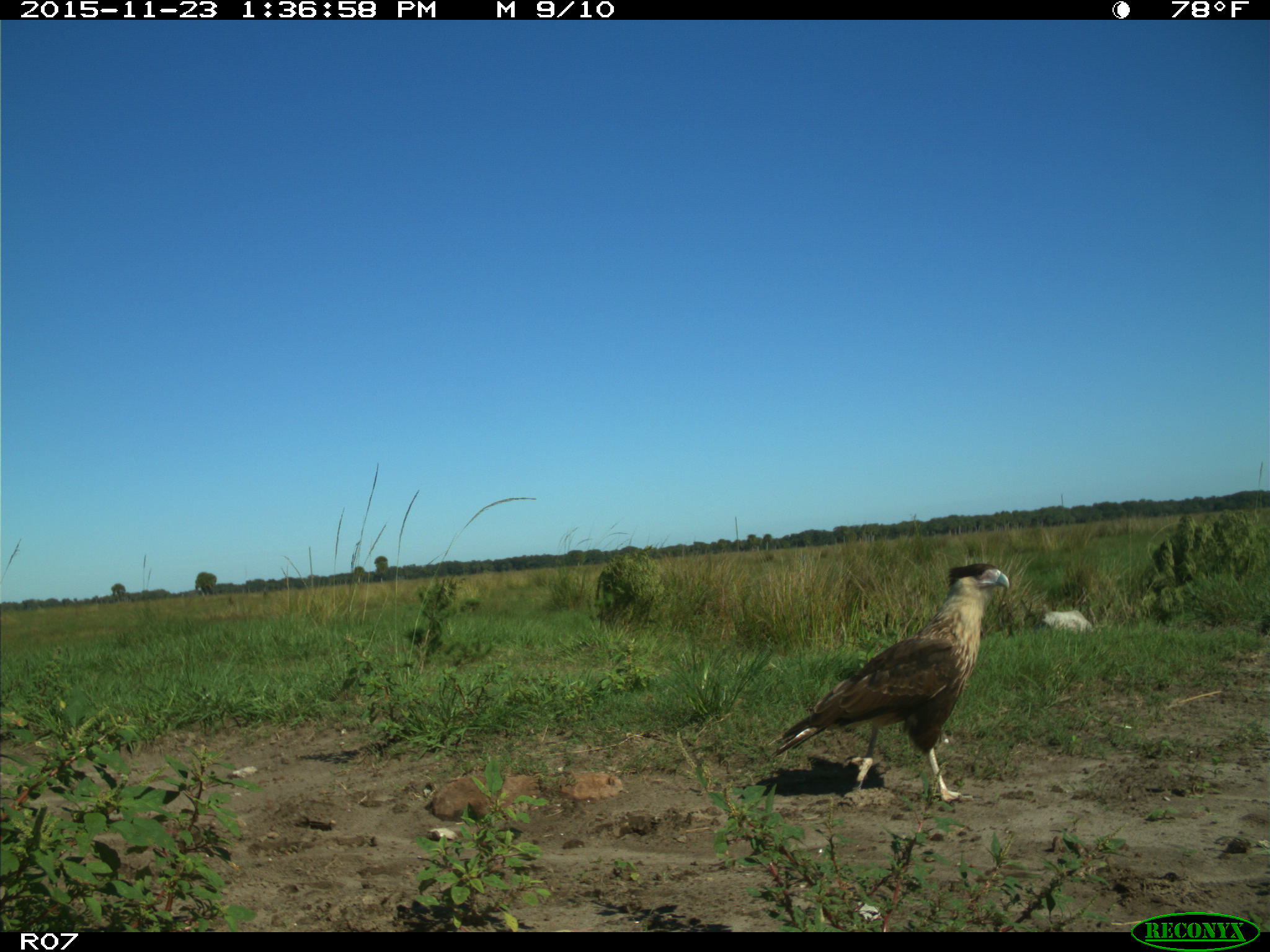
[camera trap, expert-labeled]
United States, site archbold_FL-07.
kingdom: Animalia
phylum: Chordata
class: Aves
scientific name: Aves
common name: birds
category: unidentified bird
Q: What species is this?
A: Unidentified bird (birds) (Aves).